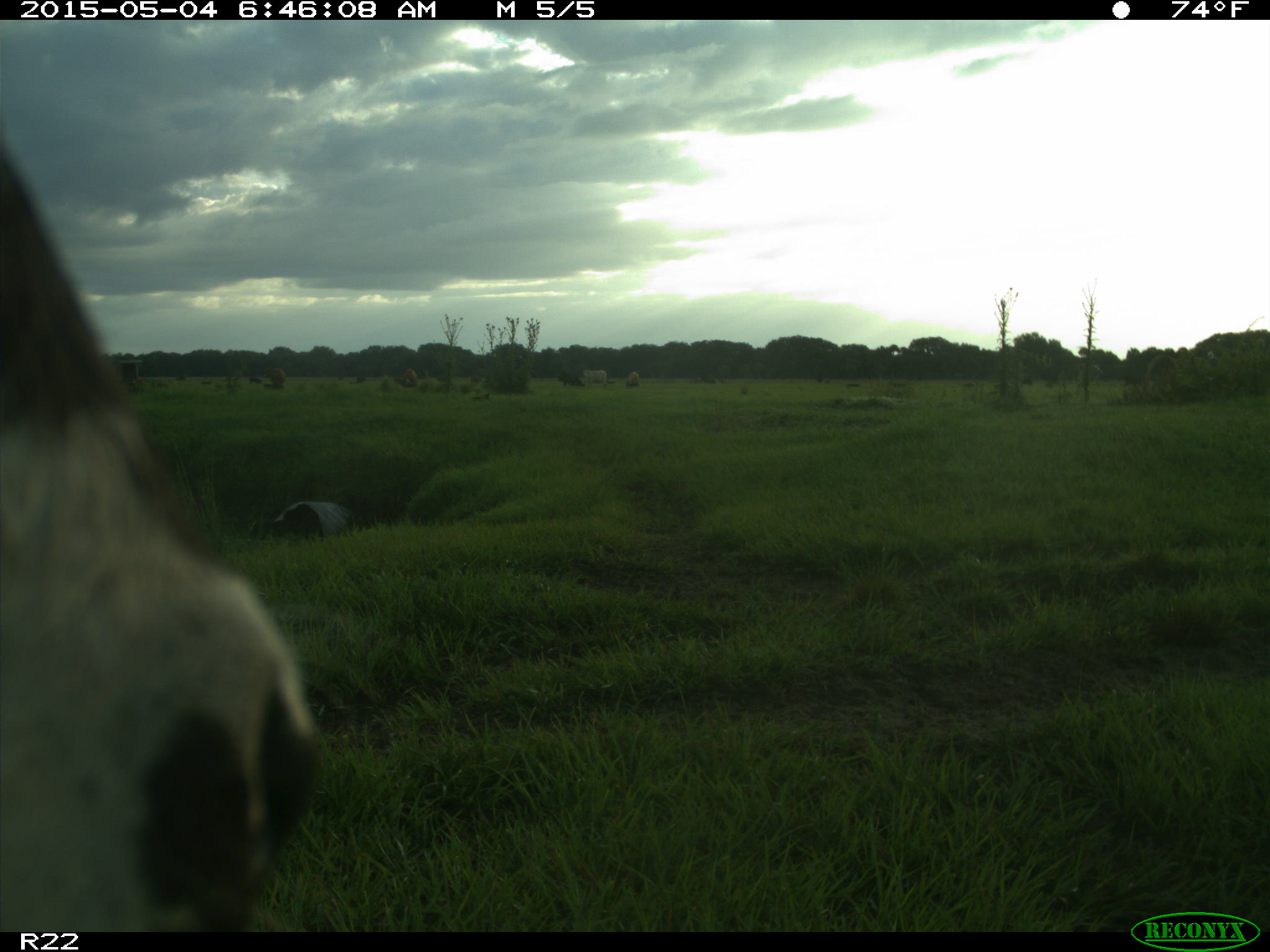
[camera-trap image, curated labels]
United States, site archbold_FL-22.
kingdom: Animalia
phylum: Chordata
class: Mammalia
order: Artiodactyla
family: Bovidae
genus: Bos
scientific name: Bos taurus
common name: domestic cow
Bos taurus (domestic cow).